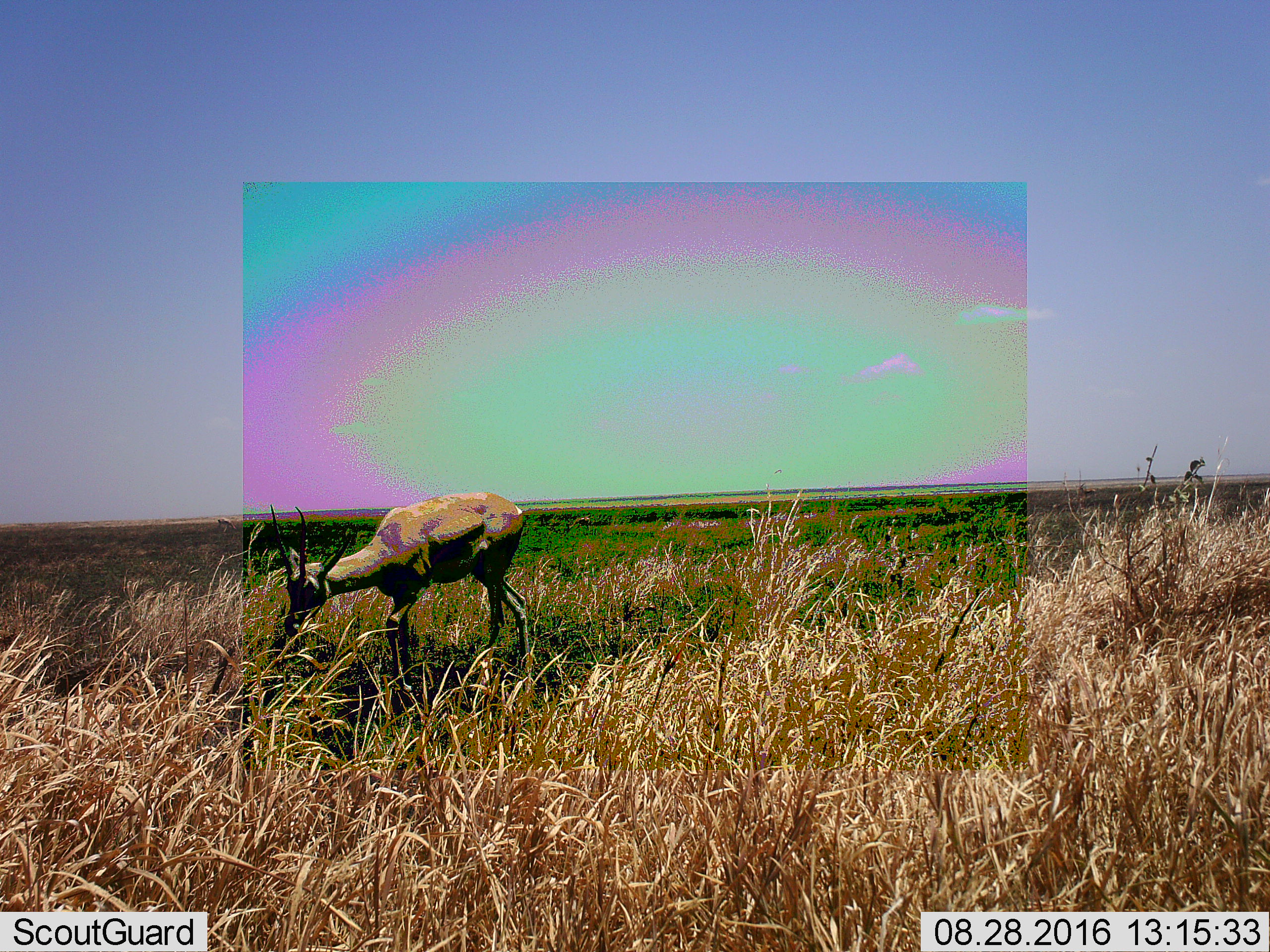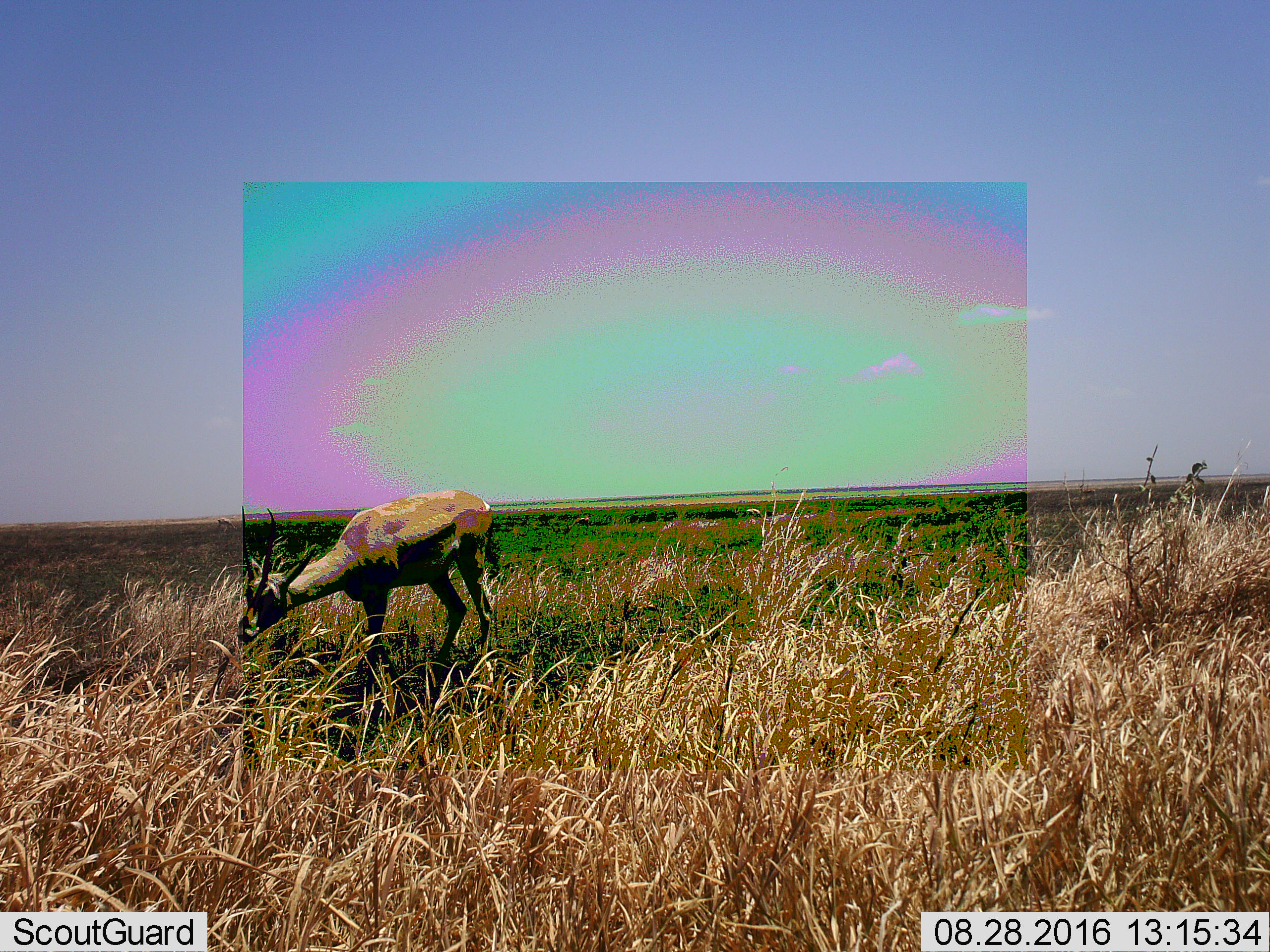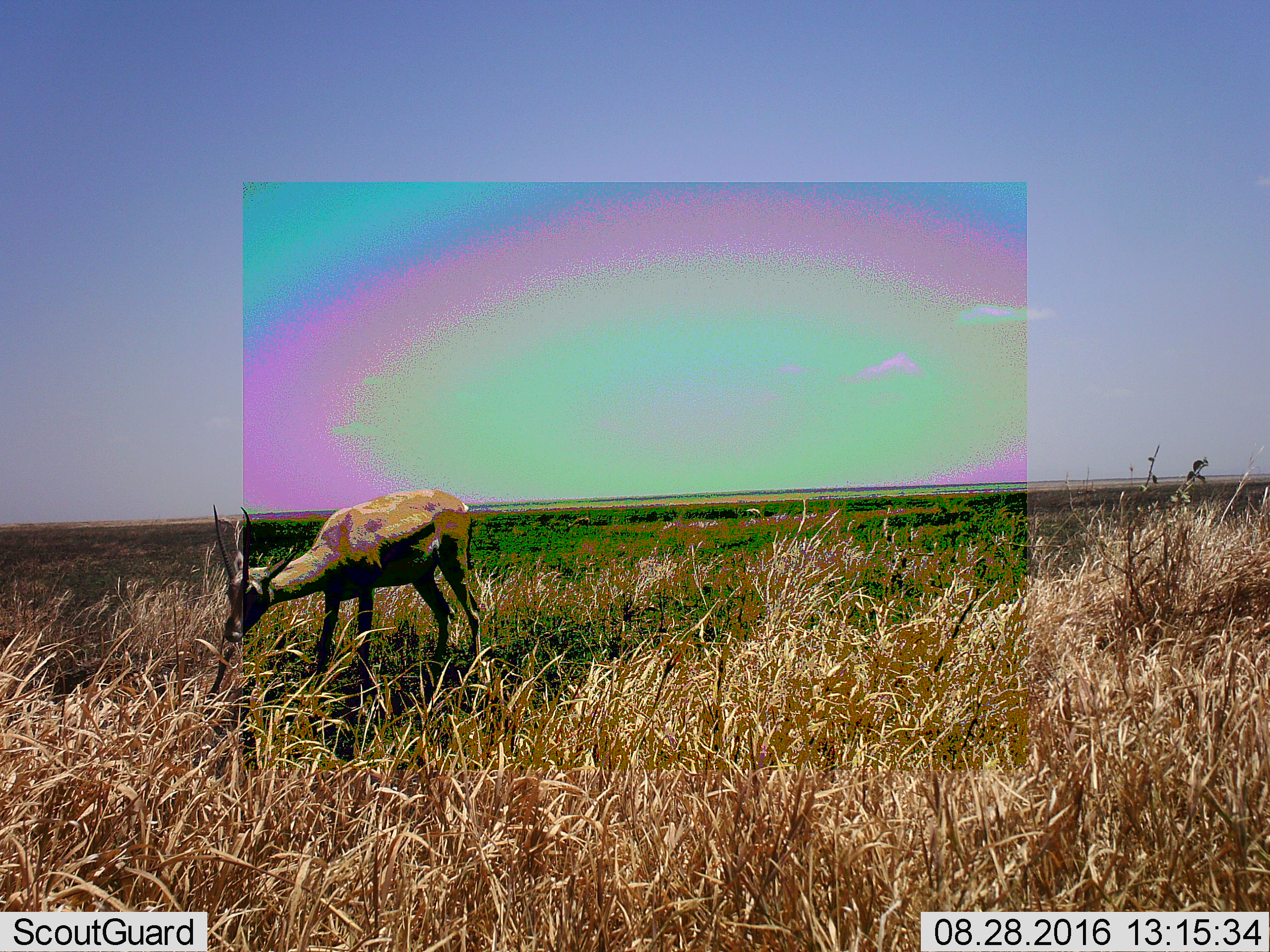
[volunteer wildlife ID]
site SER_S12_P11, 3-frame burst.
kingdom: Animalia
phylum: Chordata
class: Mammalia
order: Artiodactyla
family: Bovidae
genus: Eudorcas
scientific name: Eudorcas thomsonii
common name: thomson's gazelle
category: gazellethomsons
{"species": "gazellethomsons (thomson's gazelle) (Eudorcas thomsonii)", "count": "1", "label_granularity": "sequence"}